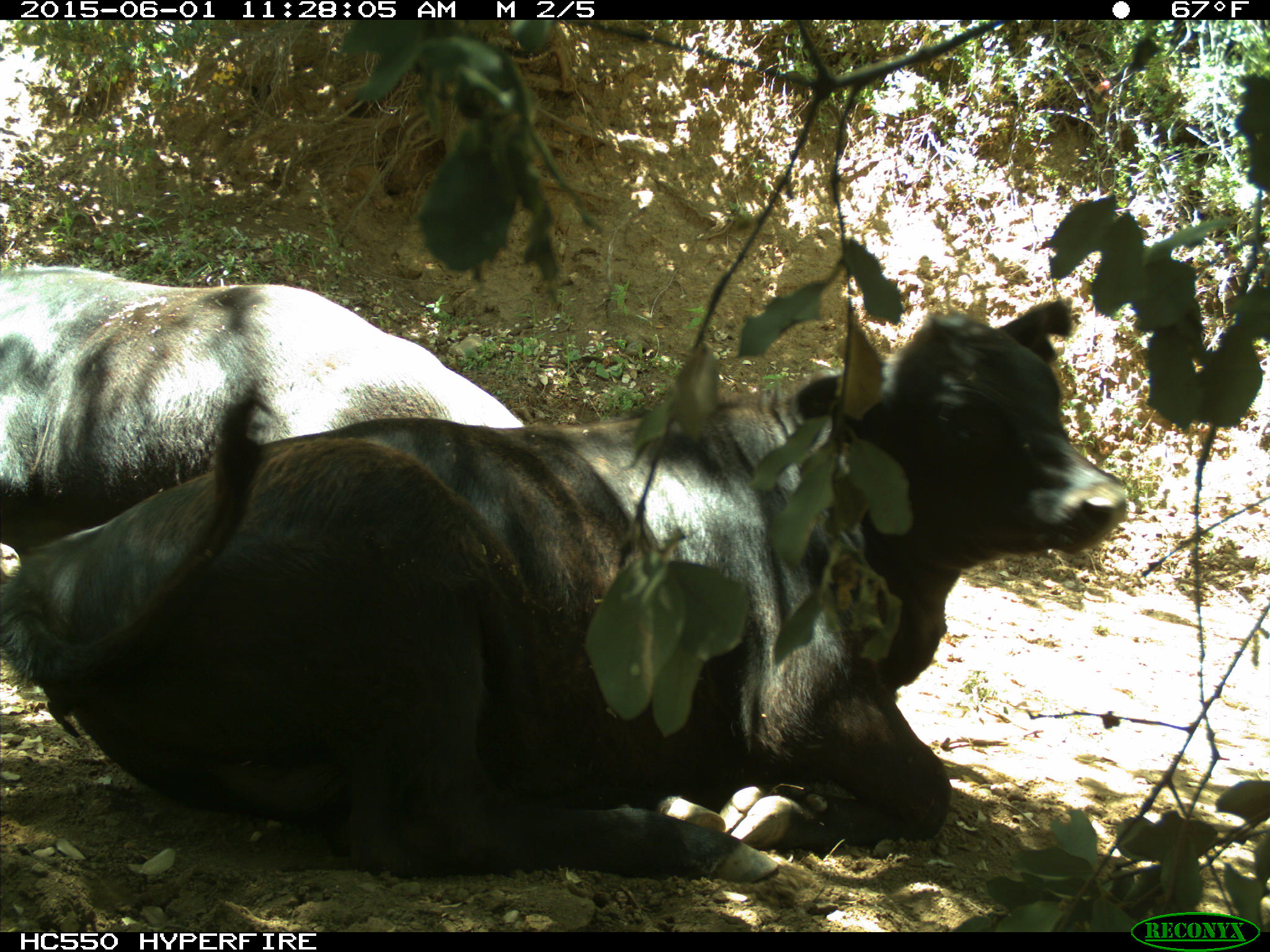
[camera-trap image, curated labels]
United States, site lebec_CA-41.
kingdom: Animalia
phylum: Chordata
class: Mammalia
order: Artiodactyla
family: Bovidae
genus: Bos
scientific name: Bos taurus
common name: domestic cow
Bos taurus (domestic cow).